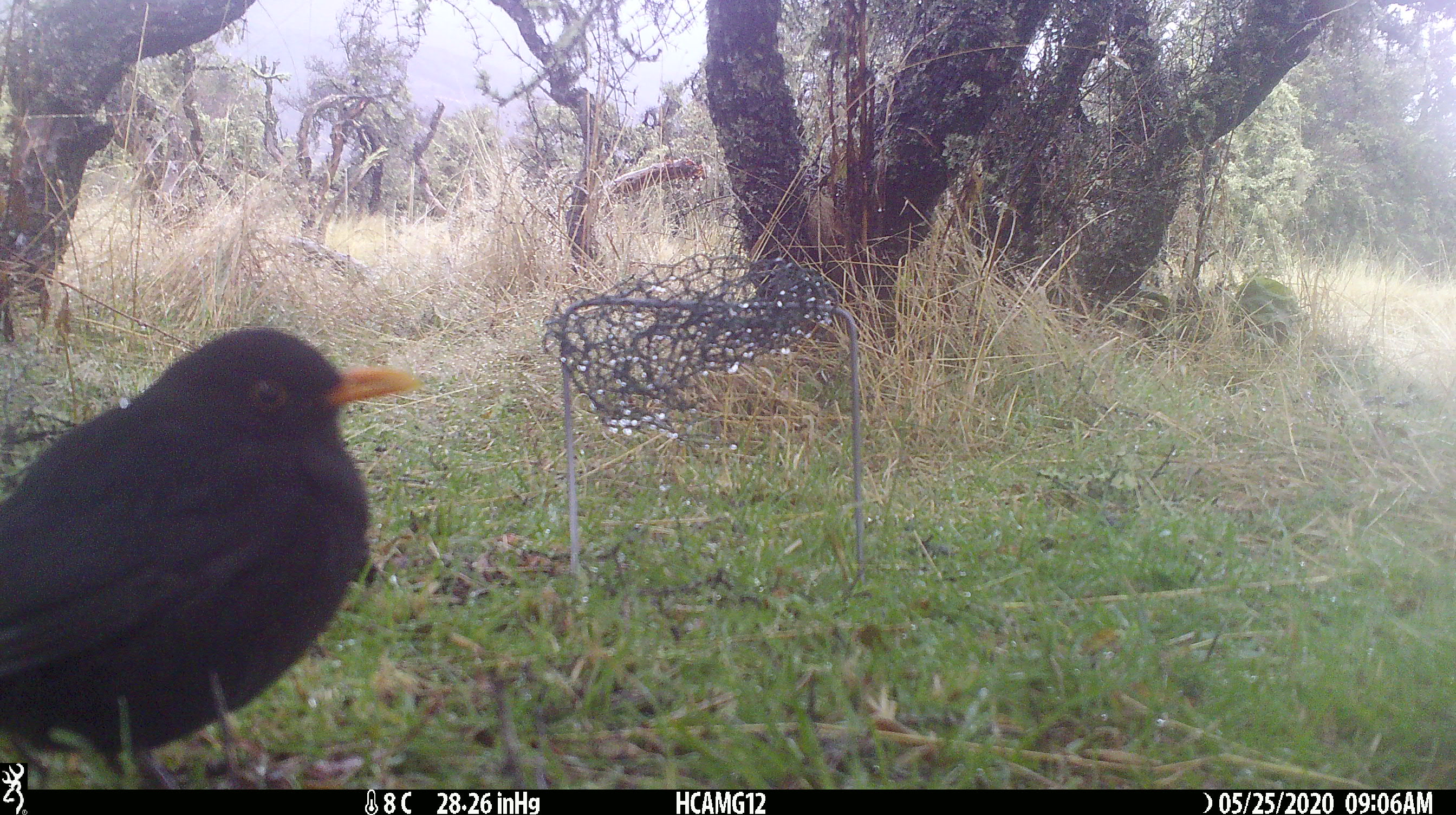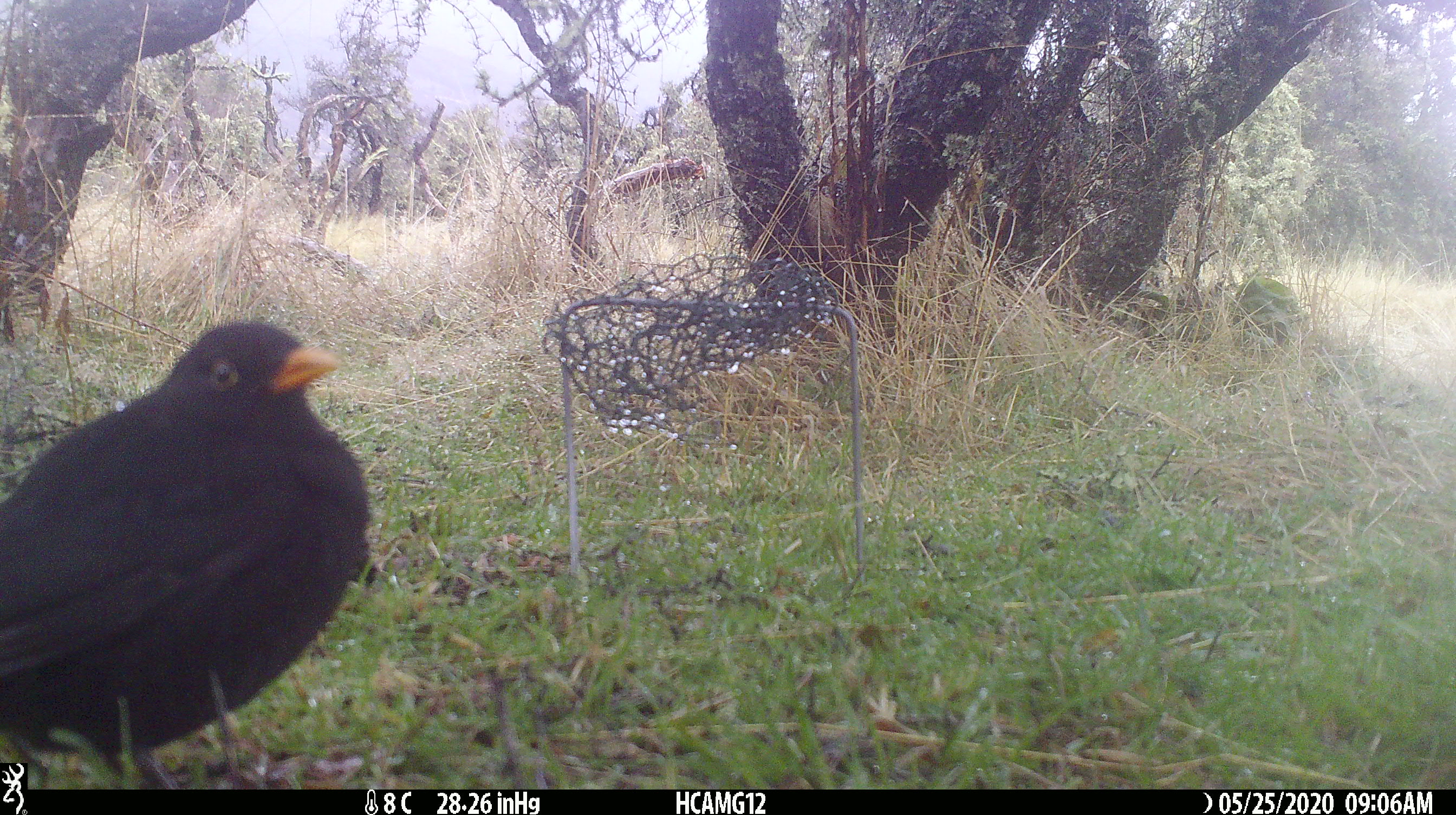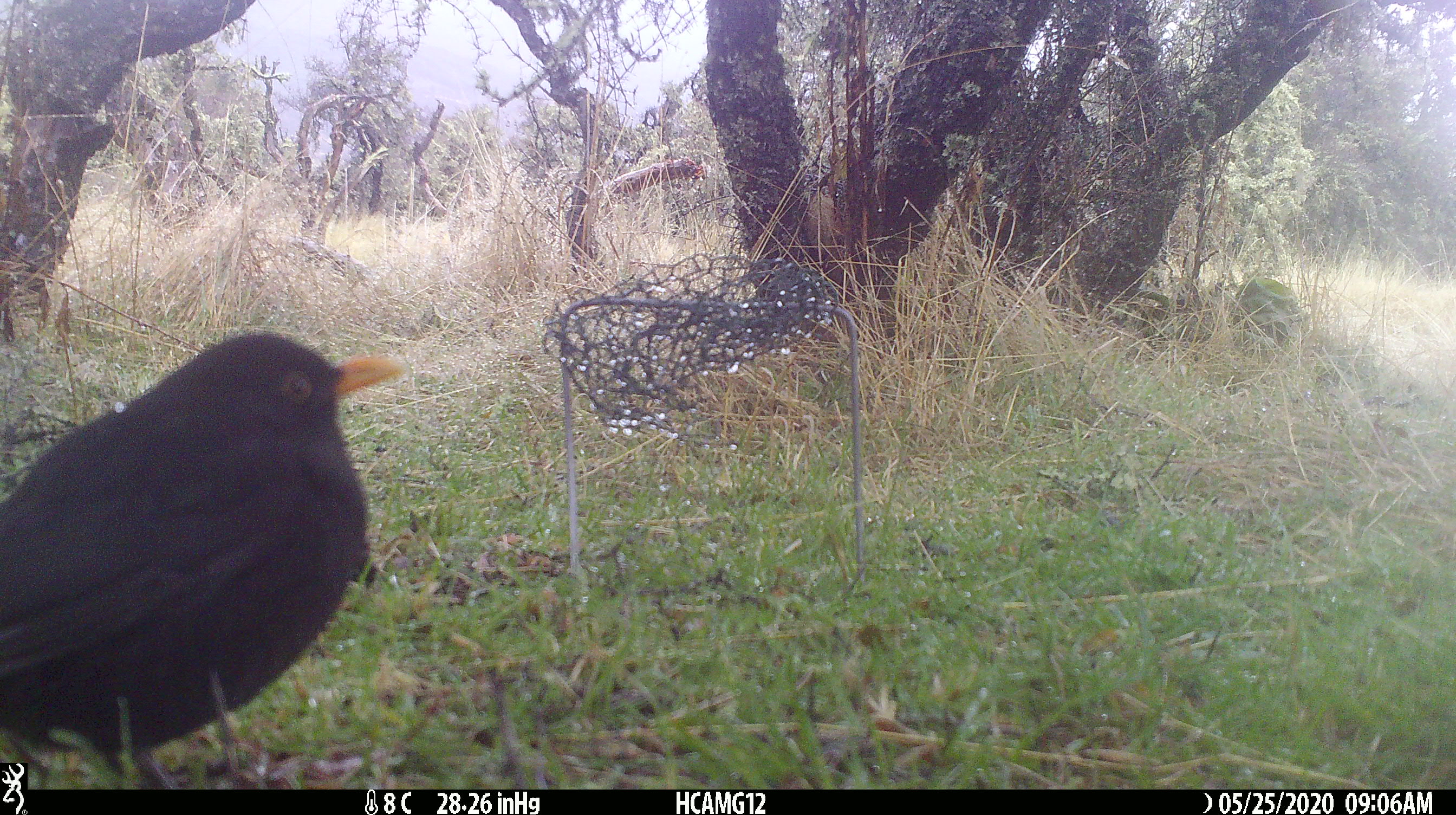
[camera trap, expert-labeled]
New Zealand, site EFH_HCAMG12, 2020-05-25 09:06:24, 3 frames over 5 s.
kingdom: Animalia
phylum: Chordata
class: Aves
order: Passeriformes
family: Turdidae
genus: Turdus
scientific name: Turdus merula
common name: eurasian blackbird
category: blackbird